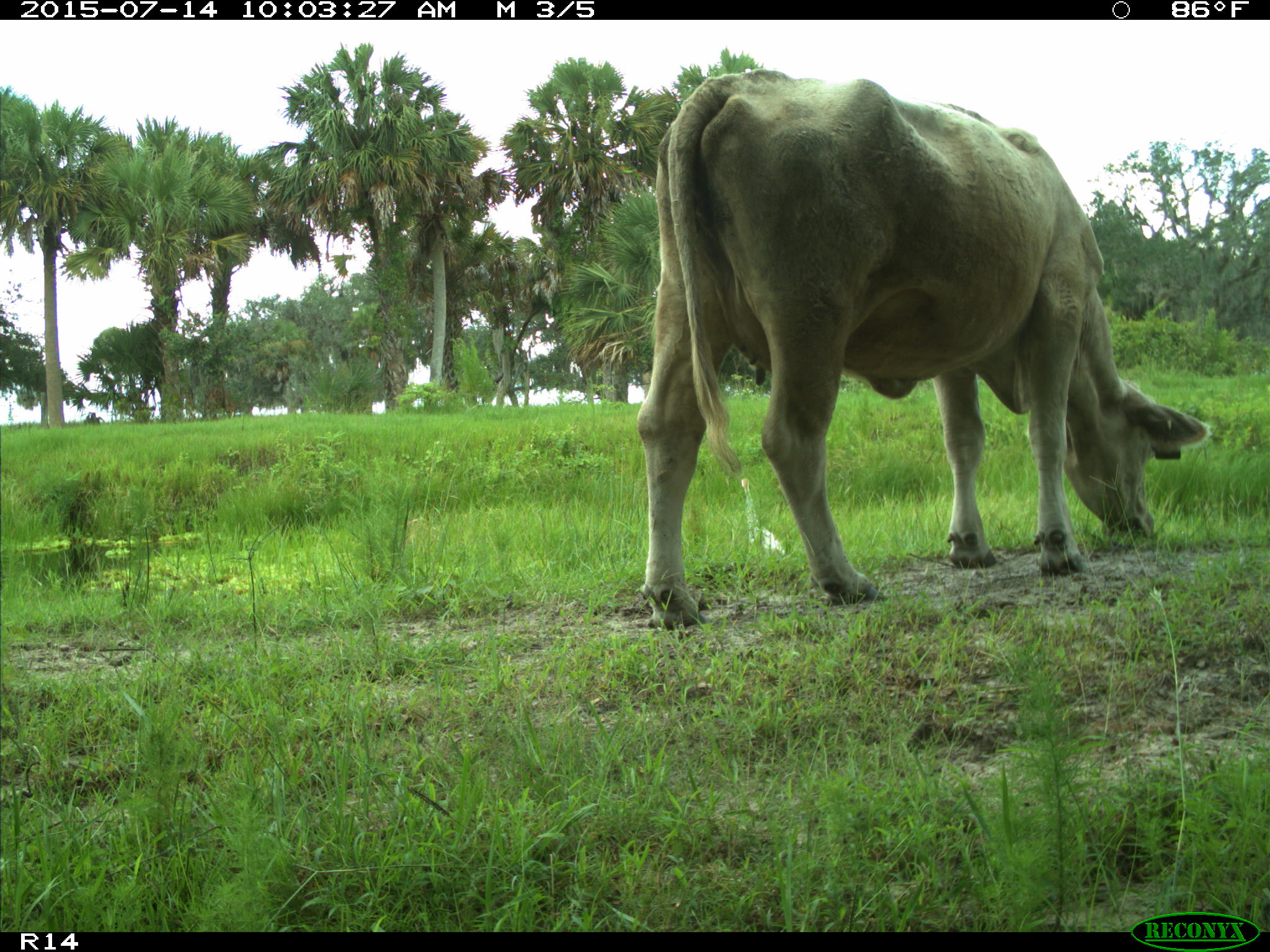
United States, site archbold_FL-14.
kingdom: Animalia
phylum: Chordata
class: Mammalia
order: Artiodactyla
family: Bovidae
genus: Bos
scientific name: Bos taurus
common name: domestic cow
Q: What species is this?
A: Bos taurus (domestic cow).